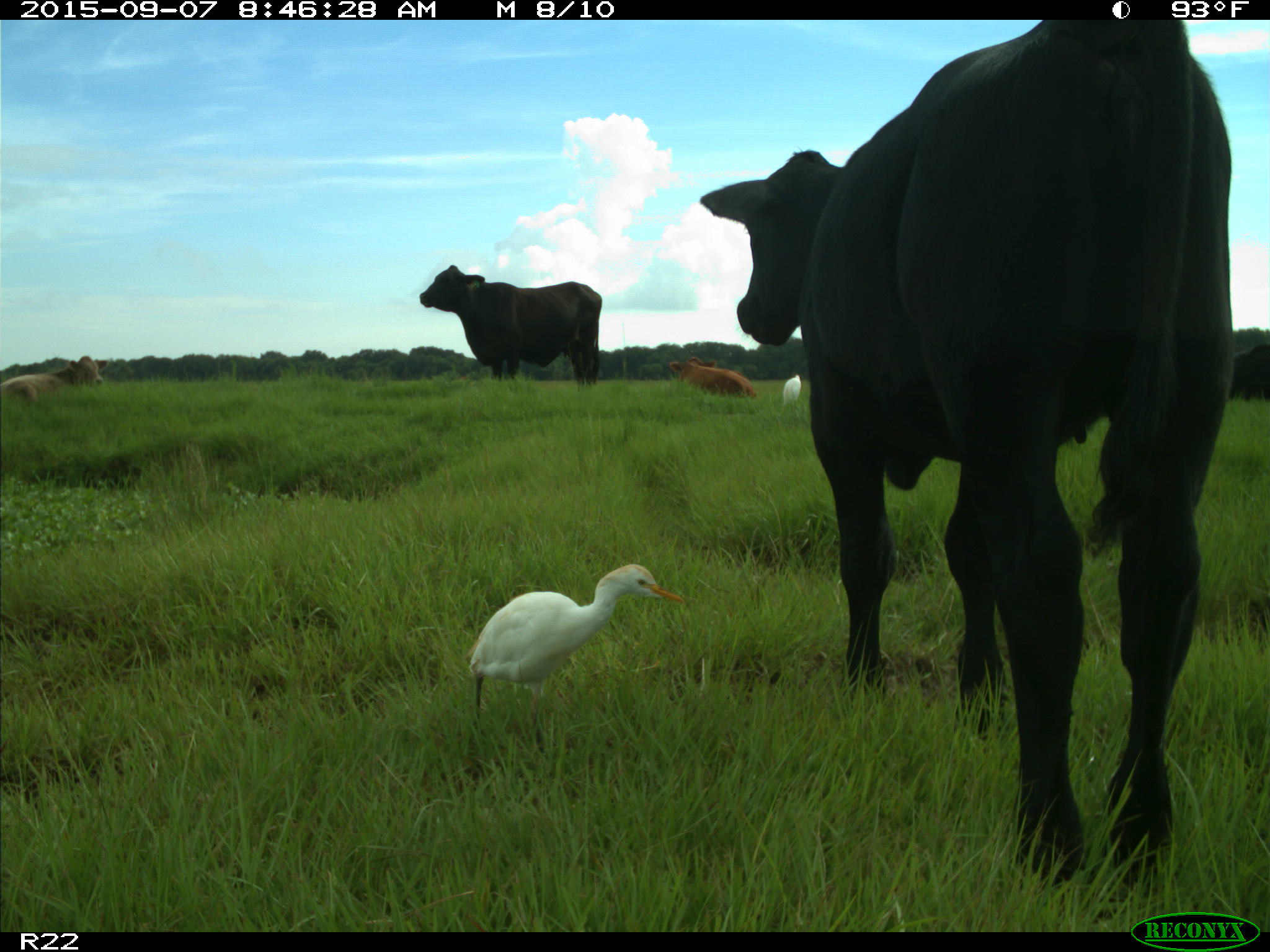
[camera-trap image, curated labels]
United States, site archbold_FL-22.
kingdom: Animalia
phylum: Chordata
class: Mammalia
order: Artiodactyla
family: Bovidae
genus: Bos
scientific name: Bos taurus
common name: domestic cow